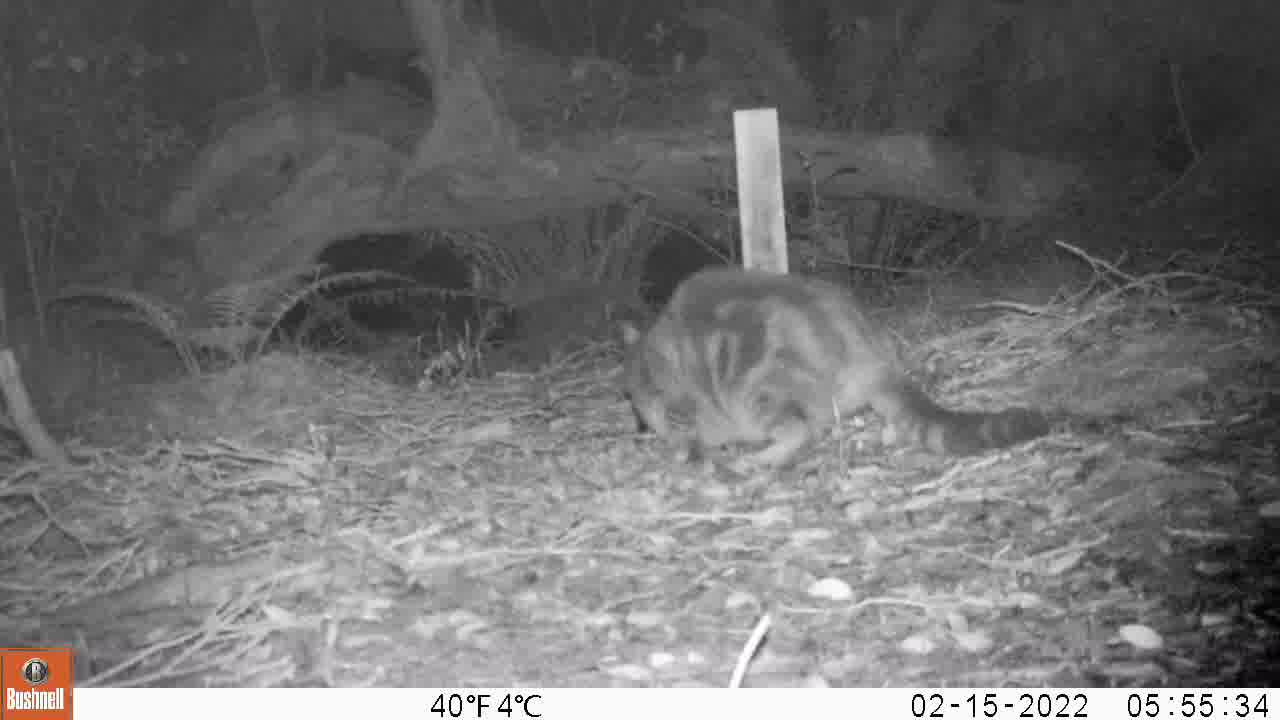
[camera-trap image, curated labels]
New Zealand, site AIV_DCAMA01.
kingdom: Animalia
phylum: Chordata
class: Mammalia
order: Carnivora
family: Felidae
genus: Felis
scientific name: Felis catus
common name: domestic cat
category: cat